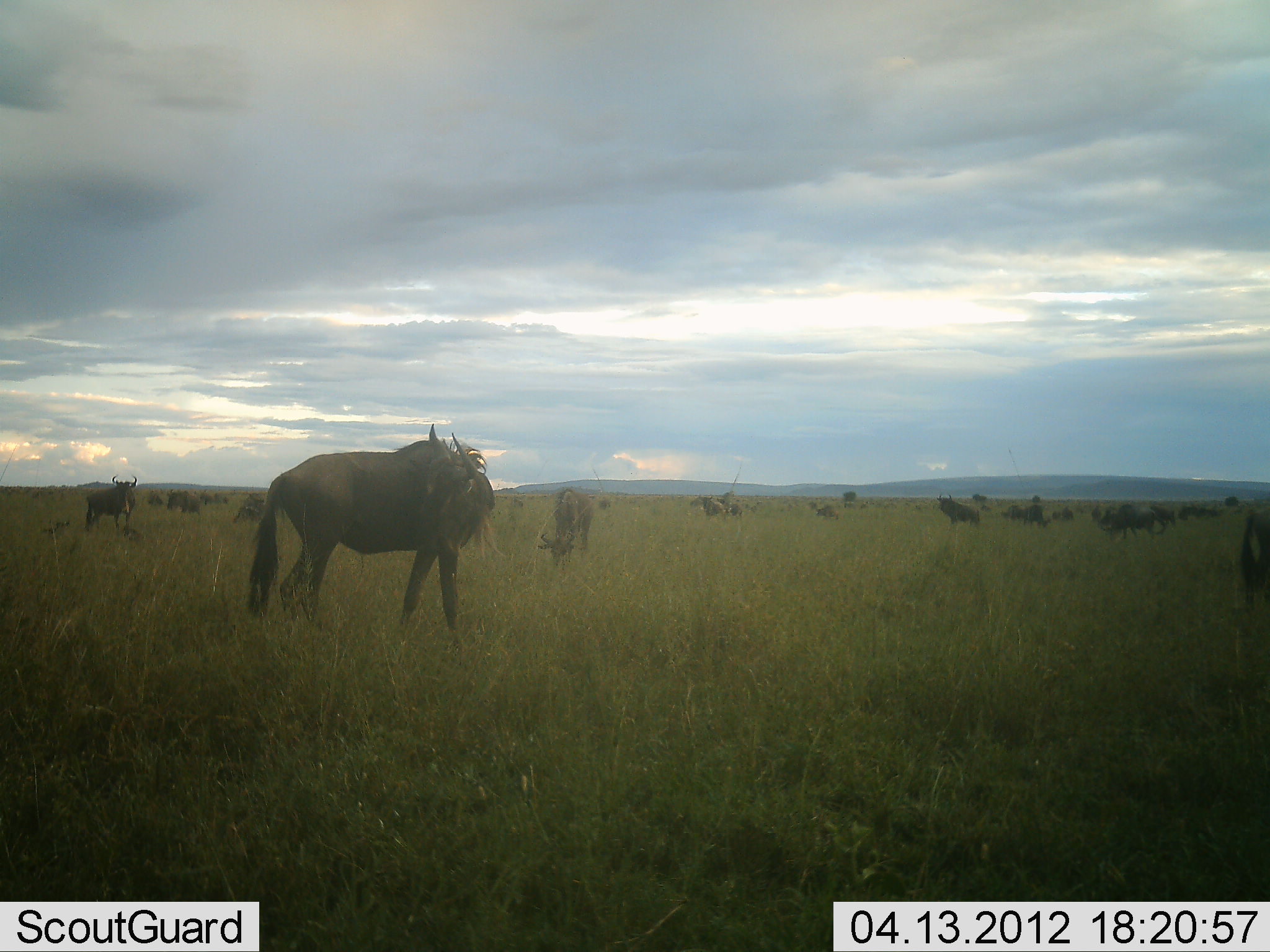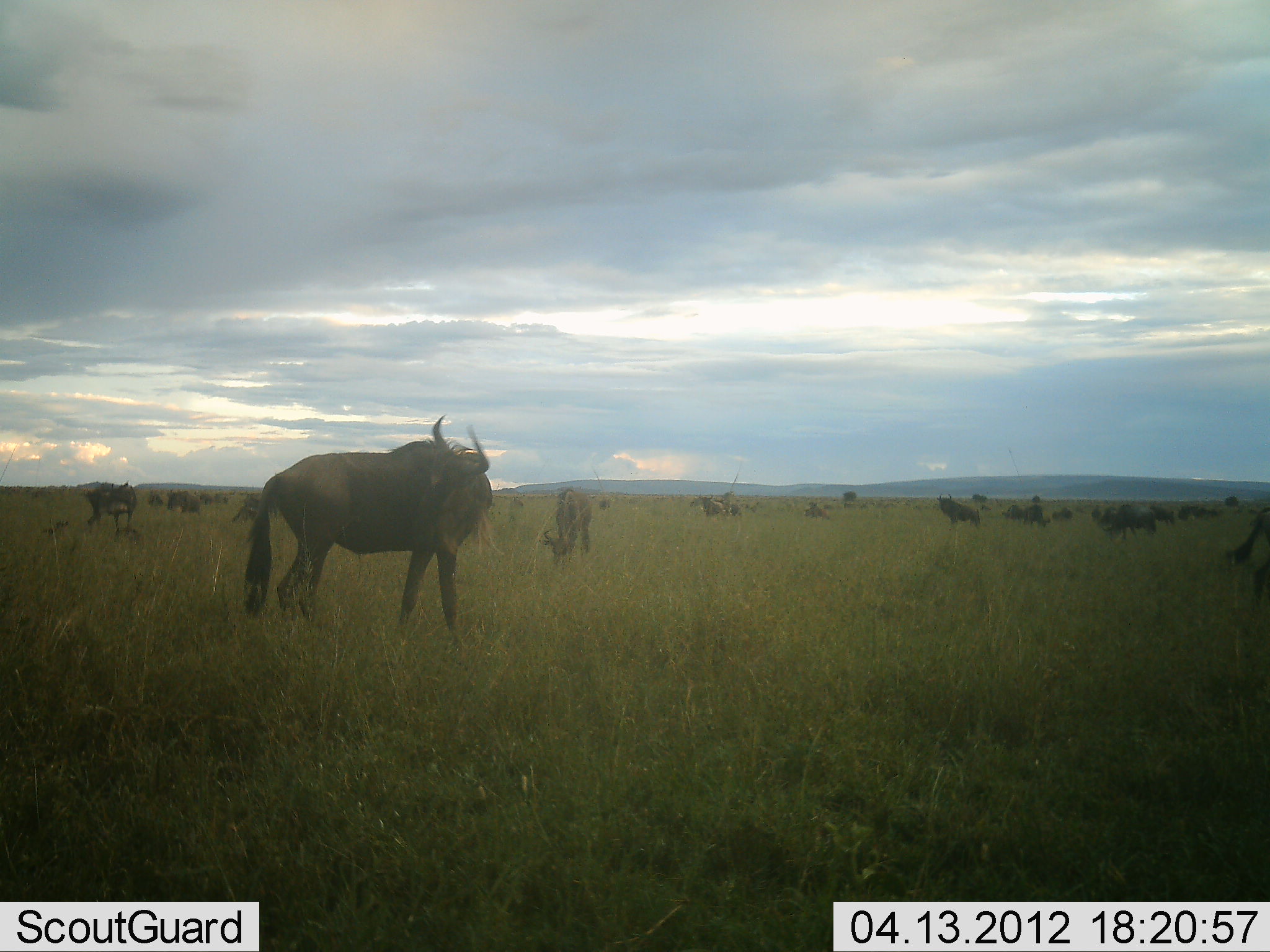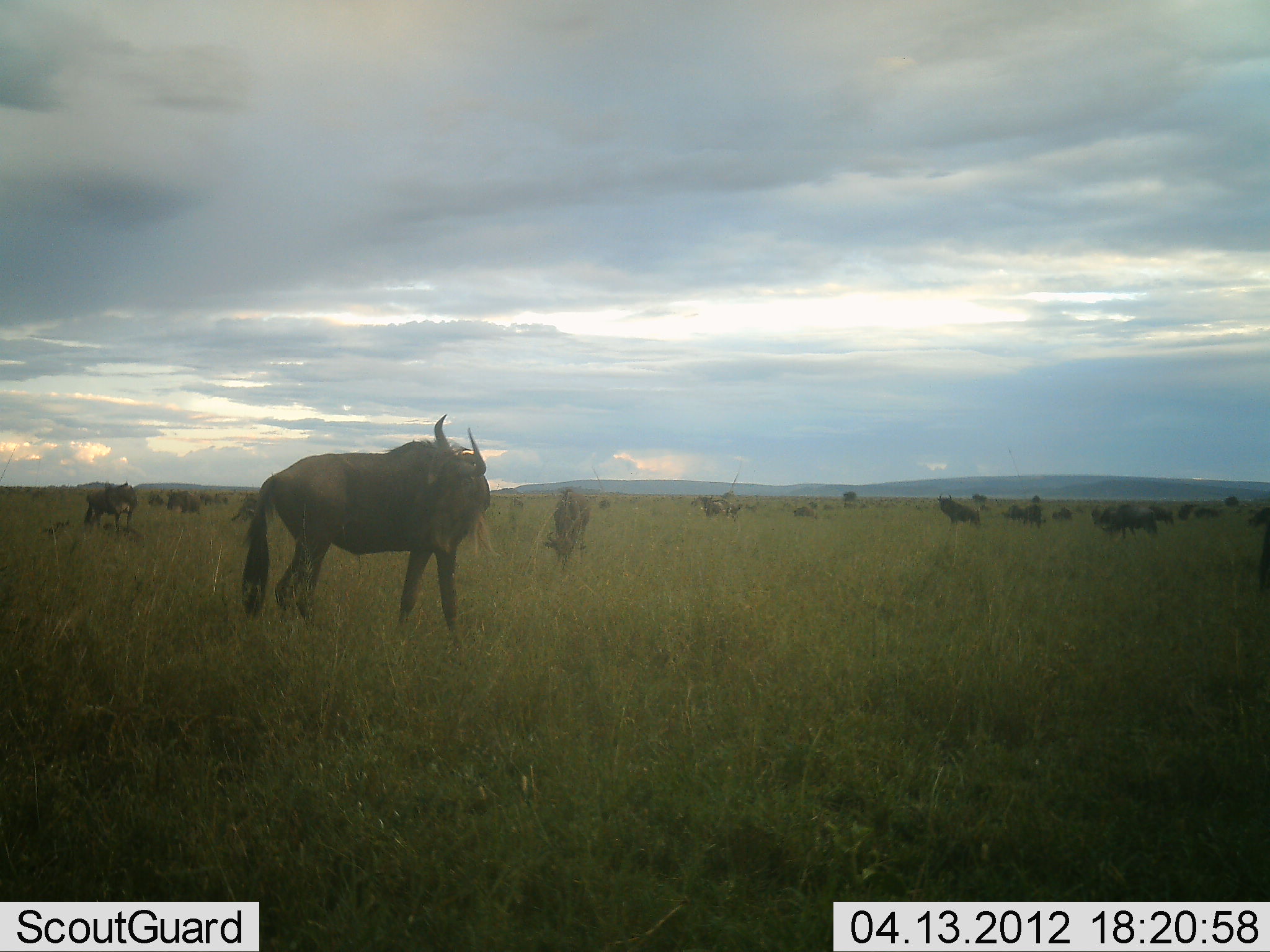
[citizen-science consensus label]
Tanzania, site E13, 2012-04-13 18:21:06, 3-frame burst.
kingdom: Animalia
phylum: Chordata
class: Mammalia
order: Artiodactyla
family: Bovidae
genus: Connochaetes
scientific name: Connochaetes taurinus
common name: blue wildebeest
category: wildebeest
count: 11-50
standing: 78%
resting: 6%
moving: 22%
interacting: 0%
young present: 11%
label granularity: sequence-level